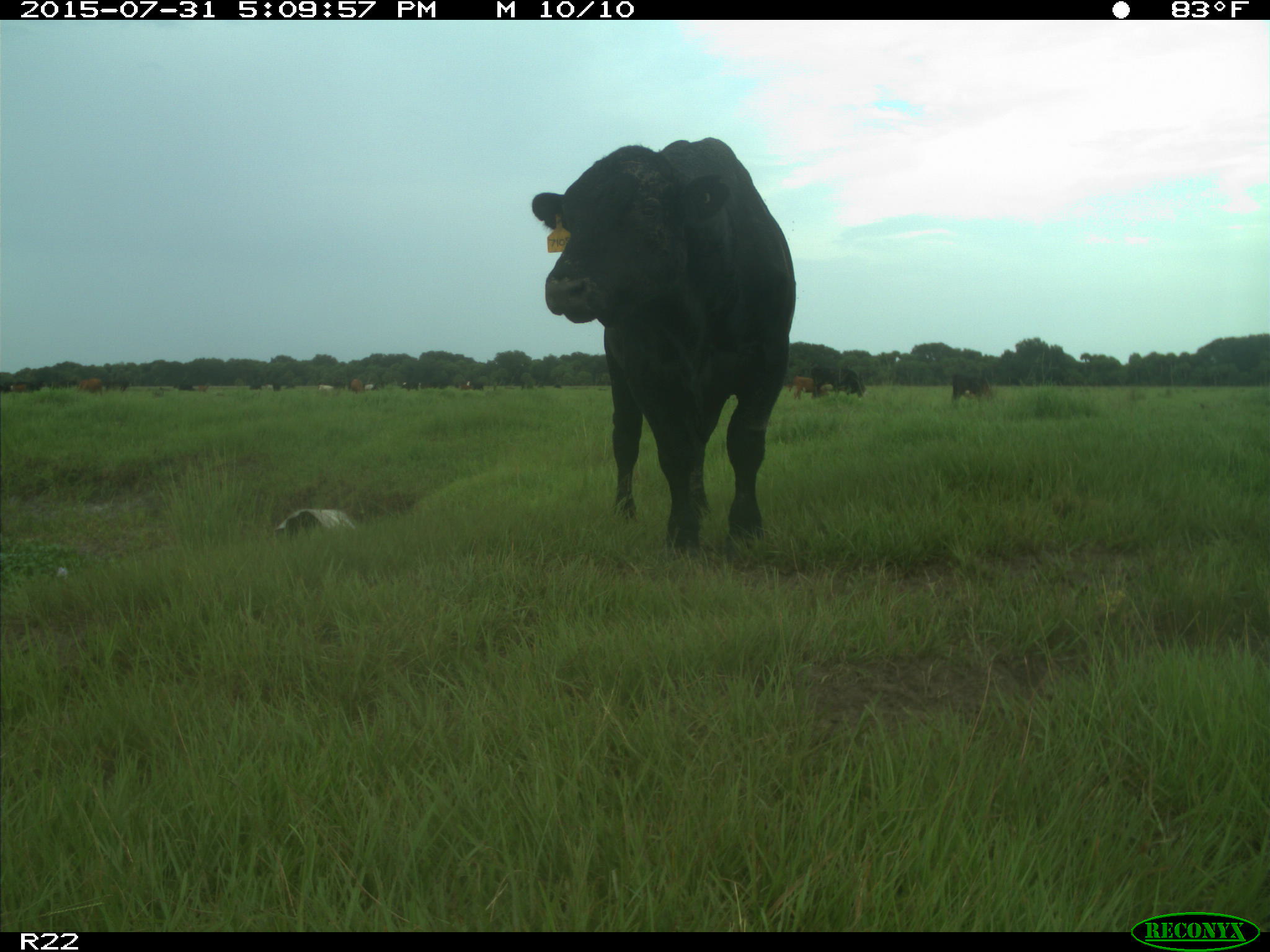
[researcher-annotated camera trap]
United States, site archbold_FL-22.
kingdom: Animalia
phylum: Chordata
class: Mammalia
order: Artiodactyla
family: Bovidae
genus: Bos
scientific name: Bos taurus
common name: domestic cow